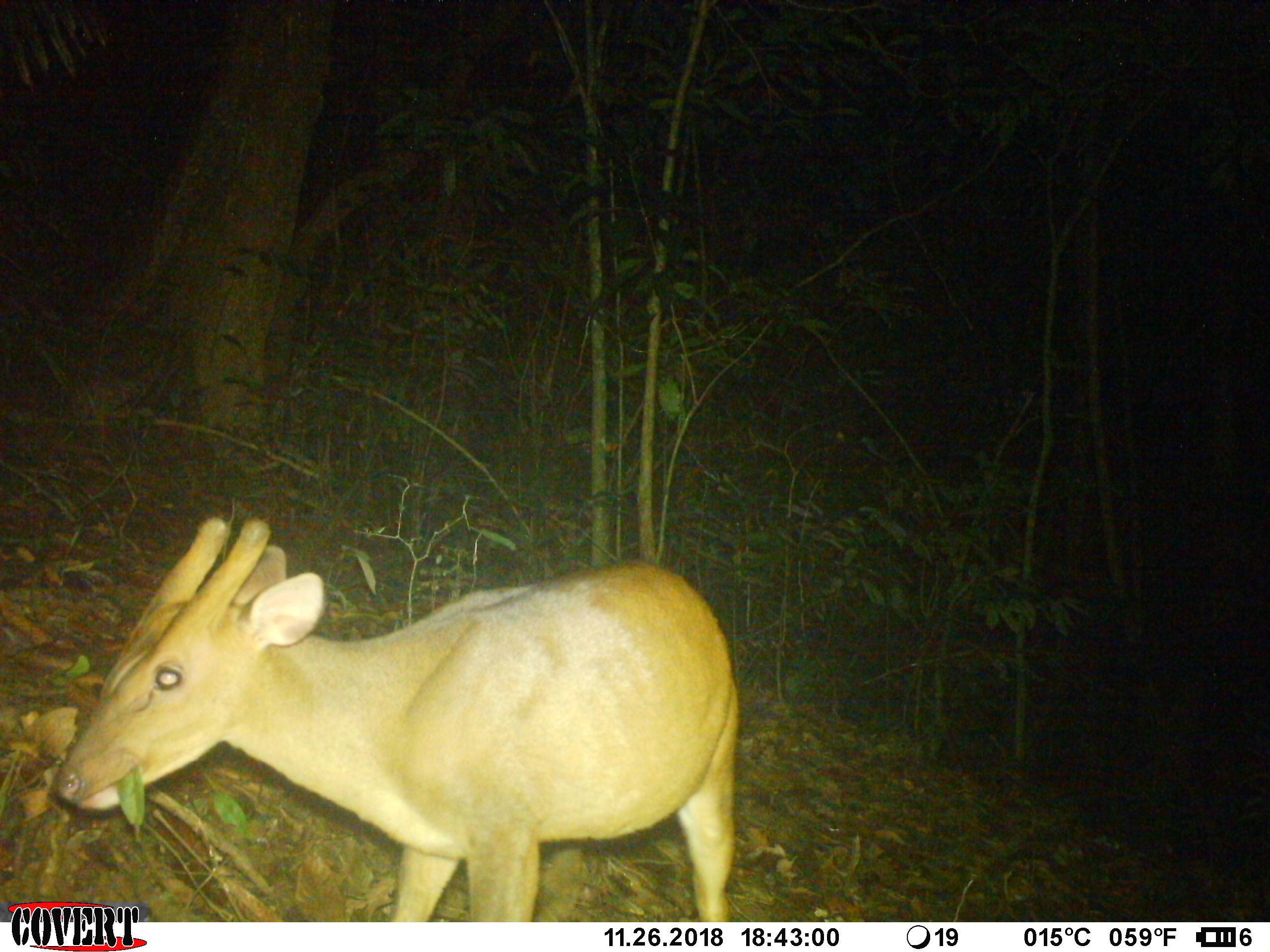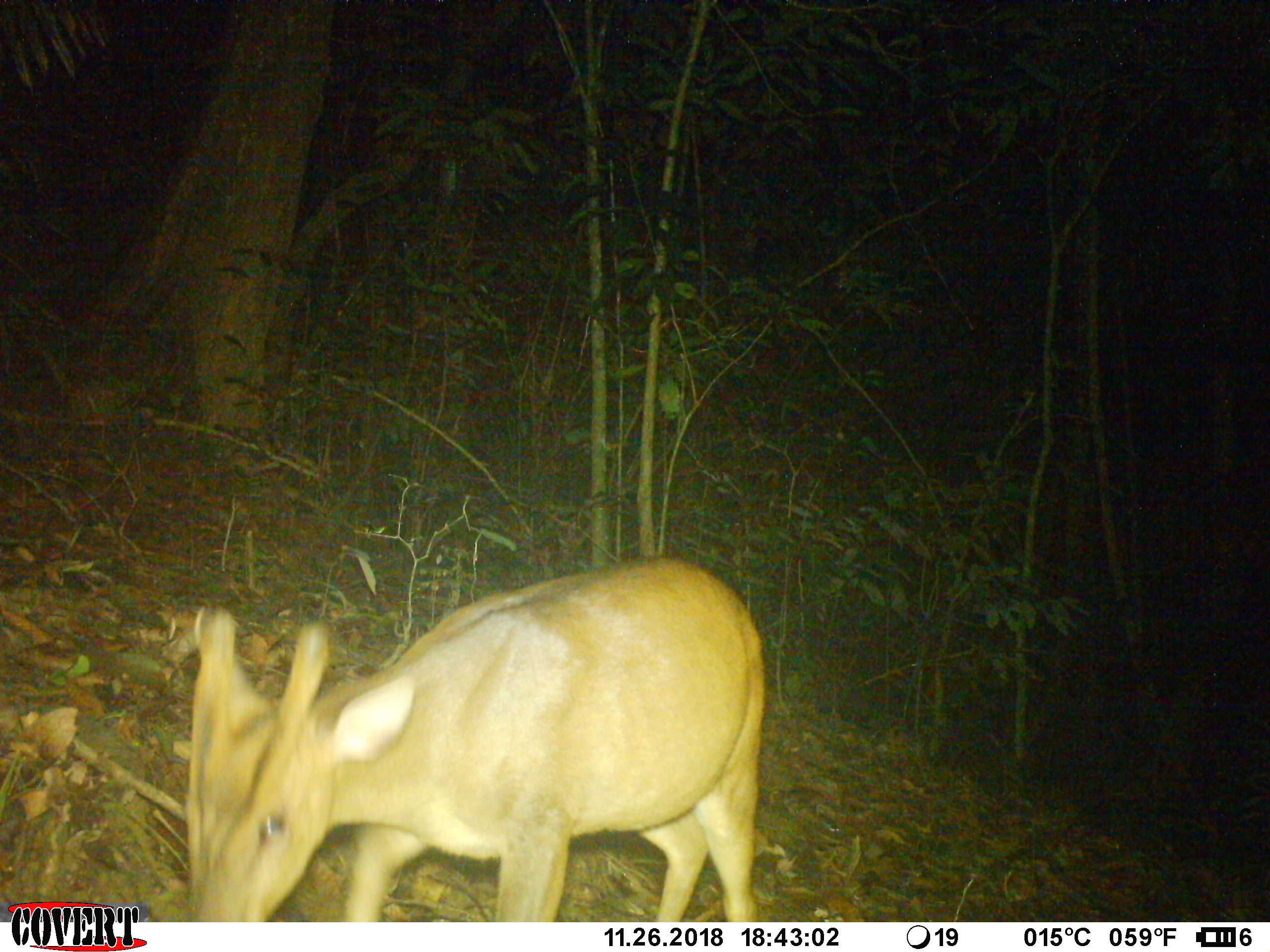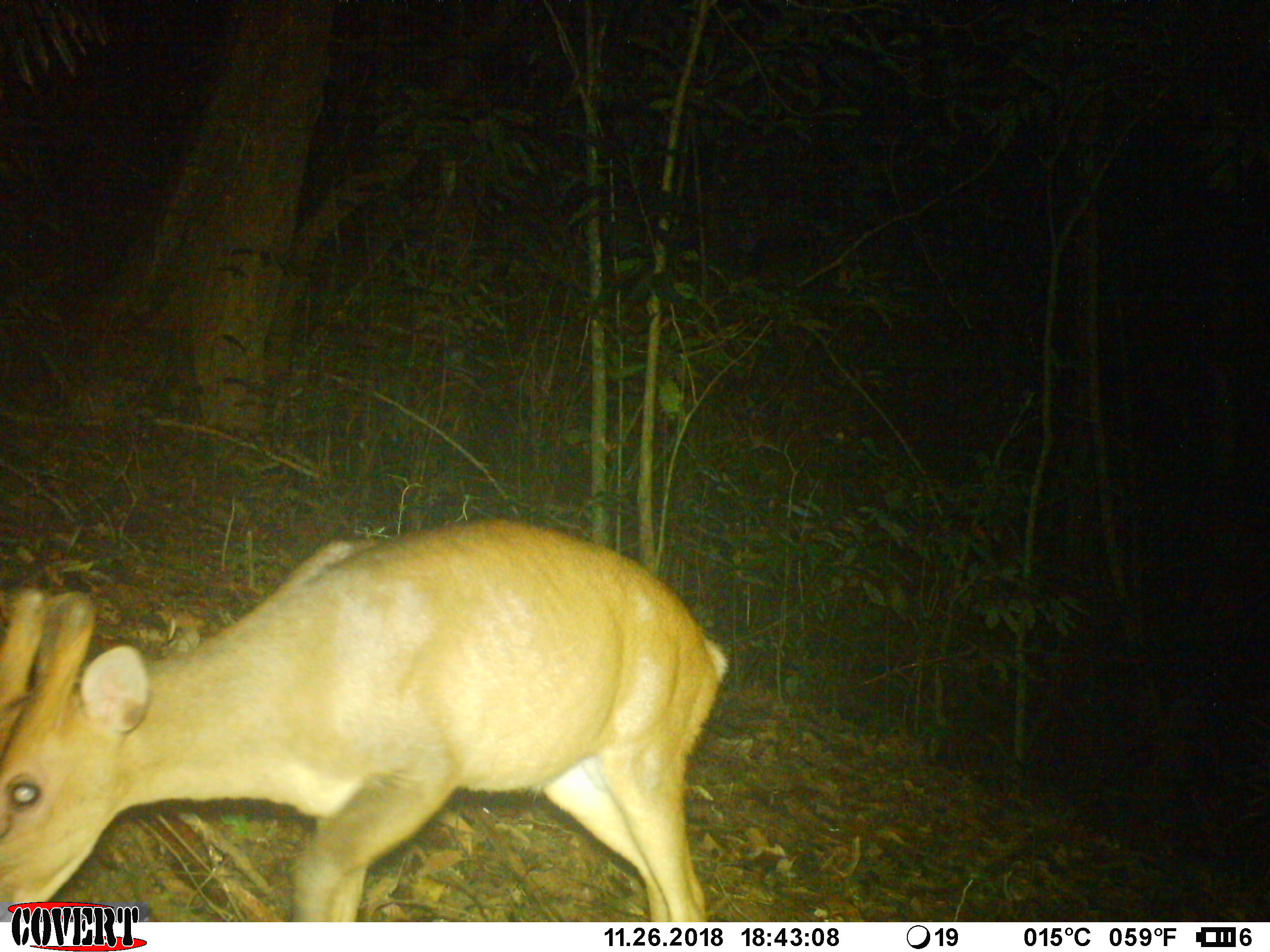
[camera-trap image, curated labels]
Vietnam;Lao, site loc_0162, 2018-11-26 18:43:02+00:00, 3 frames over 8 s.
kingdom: Animalia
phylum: Chordata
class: Mammalia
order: Artiodactyla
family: Cervidae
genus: Muntiacus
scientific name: Muntiacus vuquangensis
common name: large-antlered muntjac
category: large antlered muntjac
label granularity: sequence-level